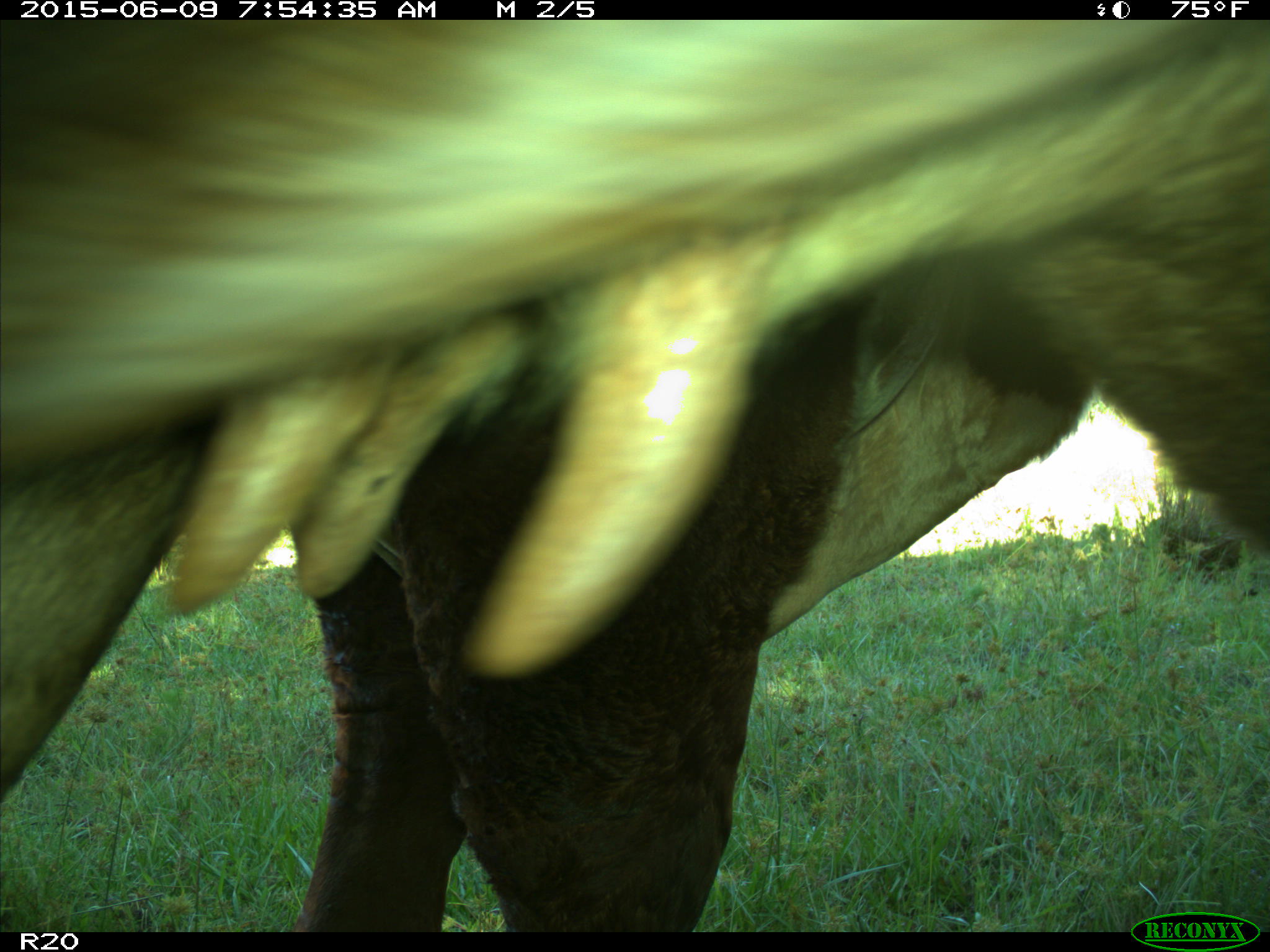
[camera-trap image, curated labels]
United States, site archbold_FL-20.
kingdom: Animalia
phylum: Chordata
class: Mammalia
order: Artiodactyla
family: Bovidae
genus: Bos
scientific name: Bos taurus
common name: domestic cow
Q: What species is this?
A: Bos taurus (domestic cow).